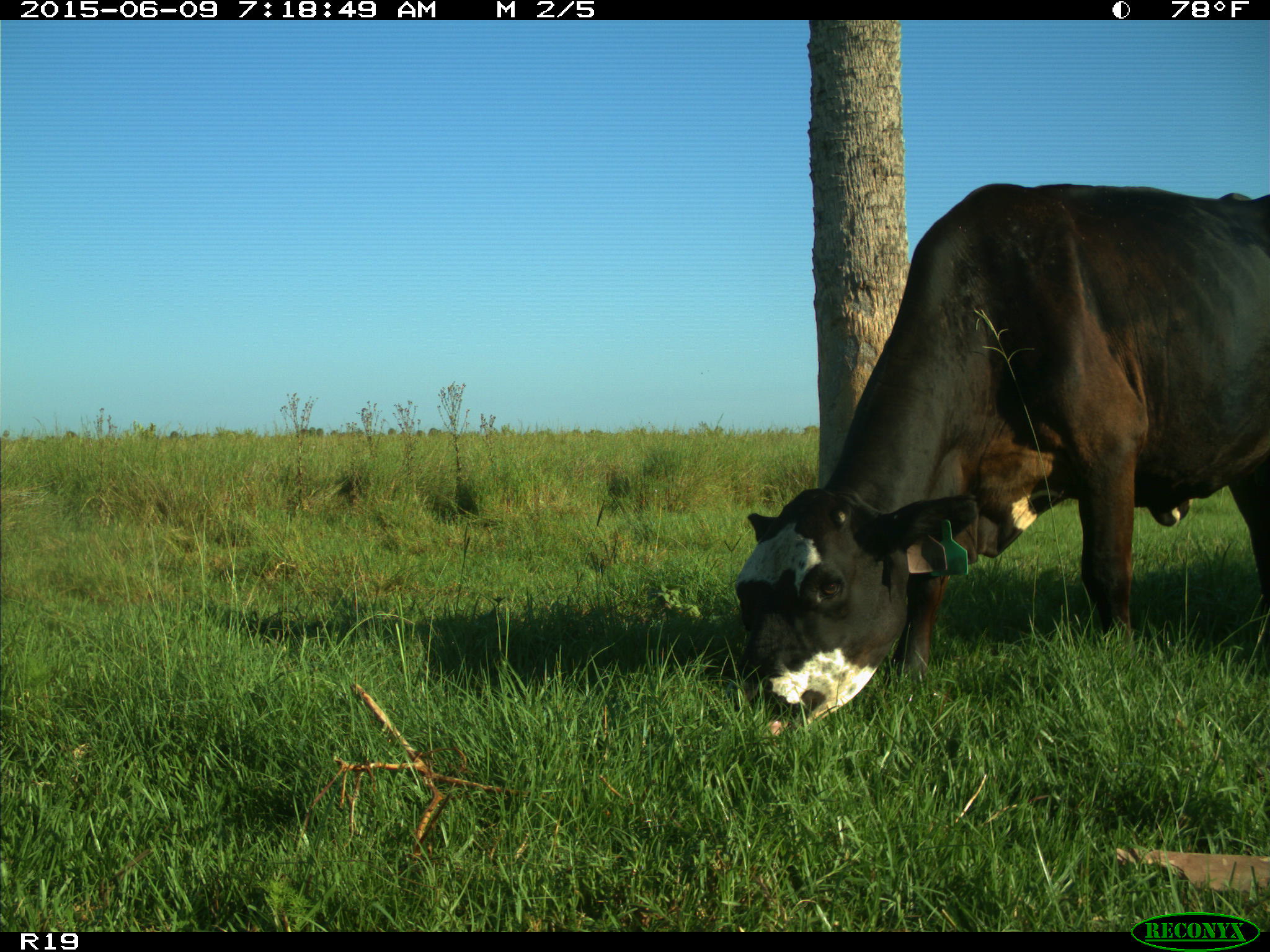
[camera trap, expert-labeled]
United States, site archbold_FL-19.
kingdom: Animalia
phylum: Chordata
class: Mammalia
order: Artiodactyla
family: Bovidae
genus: Bos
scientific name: Bos taurus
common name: domestic cow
Bos taurus (domestic cow).